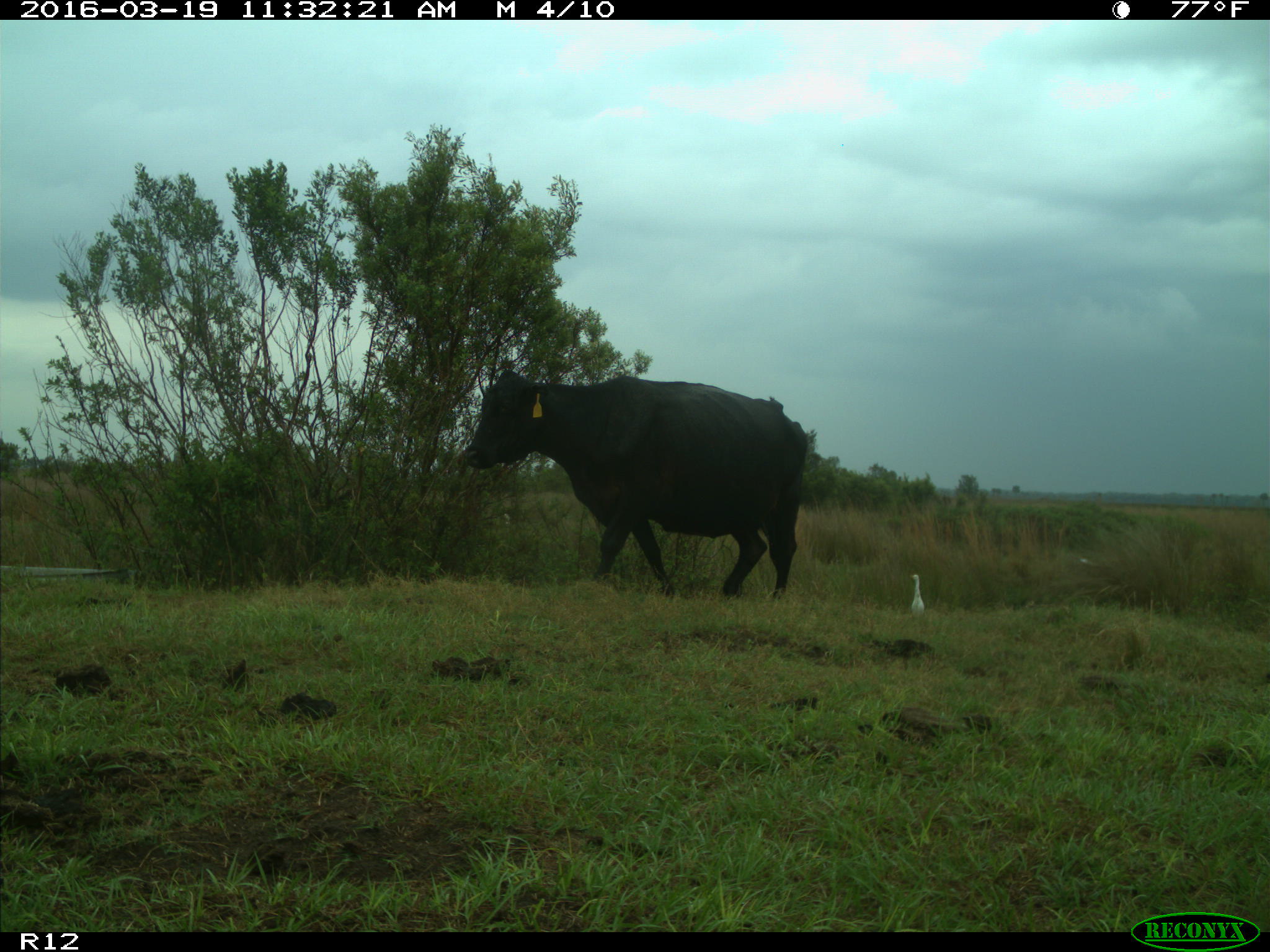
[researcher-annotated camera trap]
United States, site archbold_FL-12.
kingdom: Animalia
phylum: Chordata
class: Mammalia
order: Artiodactyla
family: Bovidae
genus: Bos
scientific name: Bos taurus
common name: domestic cow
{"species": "Bos taurus (domestic cow)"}